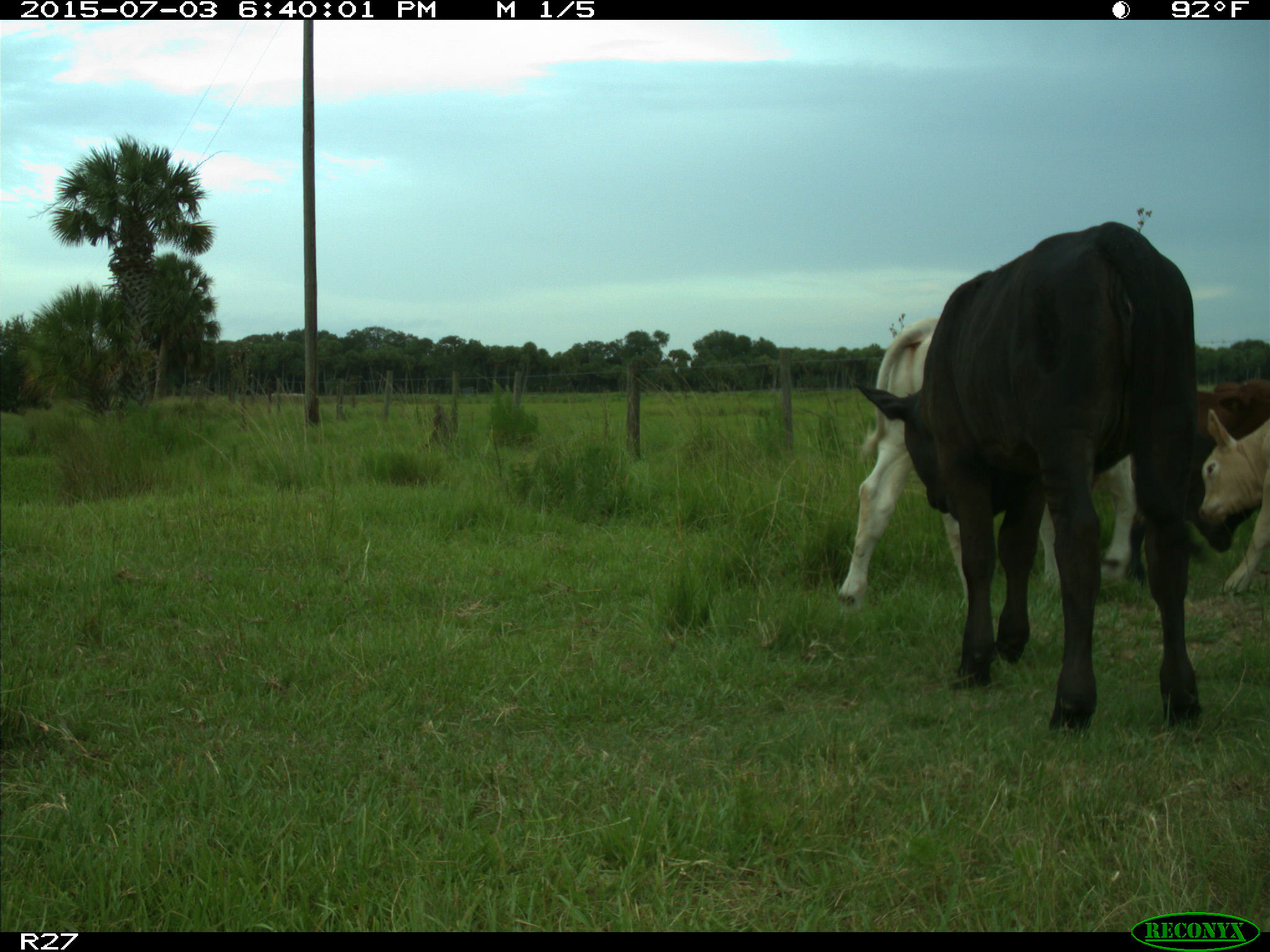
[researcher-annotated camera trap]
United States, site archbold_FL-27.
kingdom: Animalia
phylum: Chordata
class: Mammalia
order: Artiodactyla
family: Bovidae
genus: Bos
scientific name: Bos taurus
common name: domestic cow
Bos taurus (domestic cow).